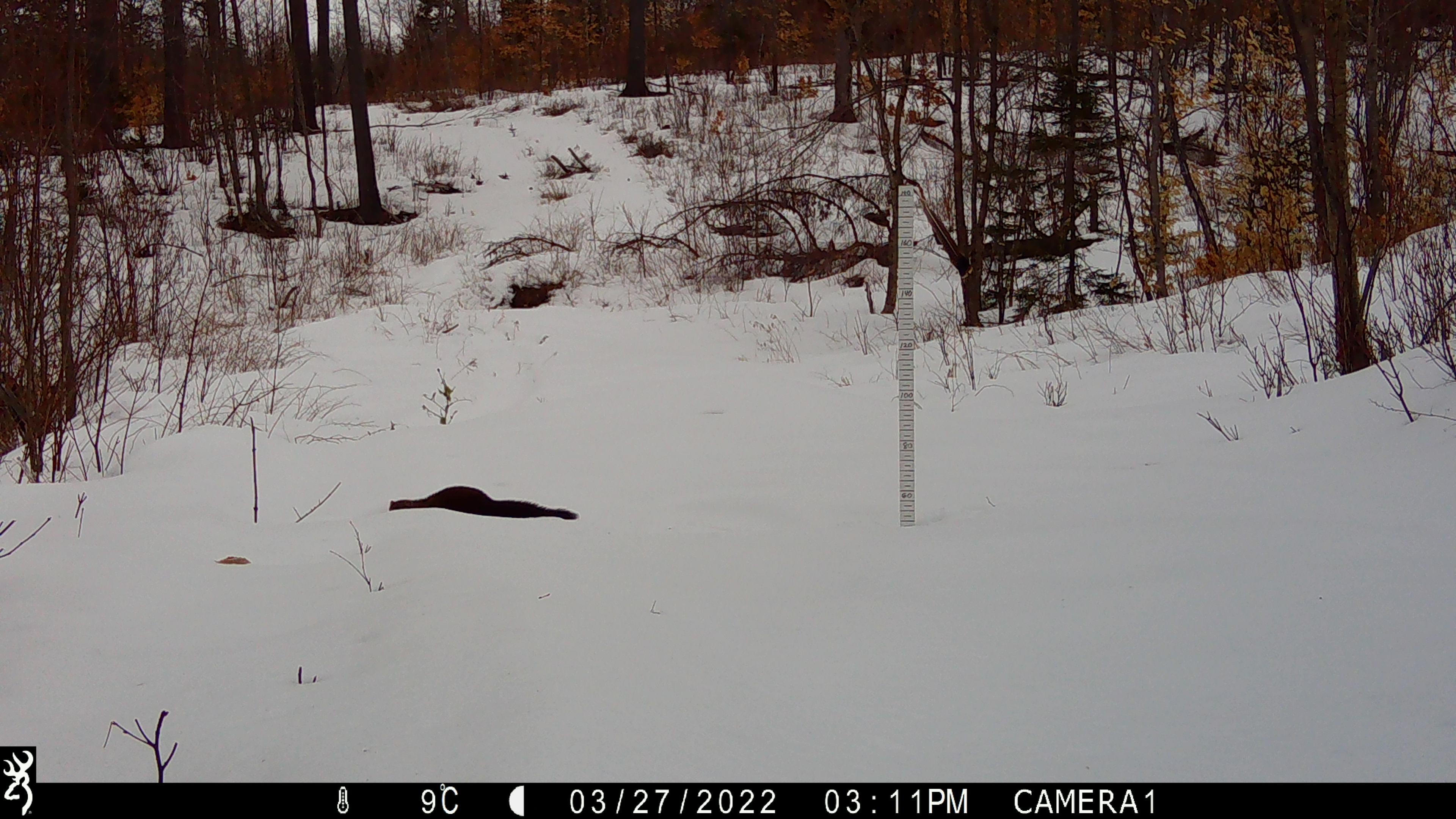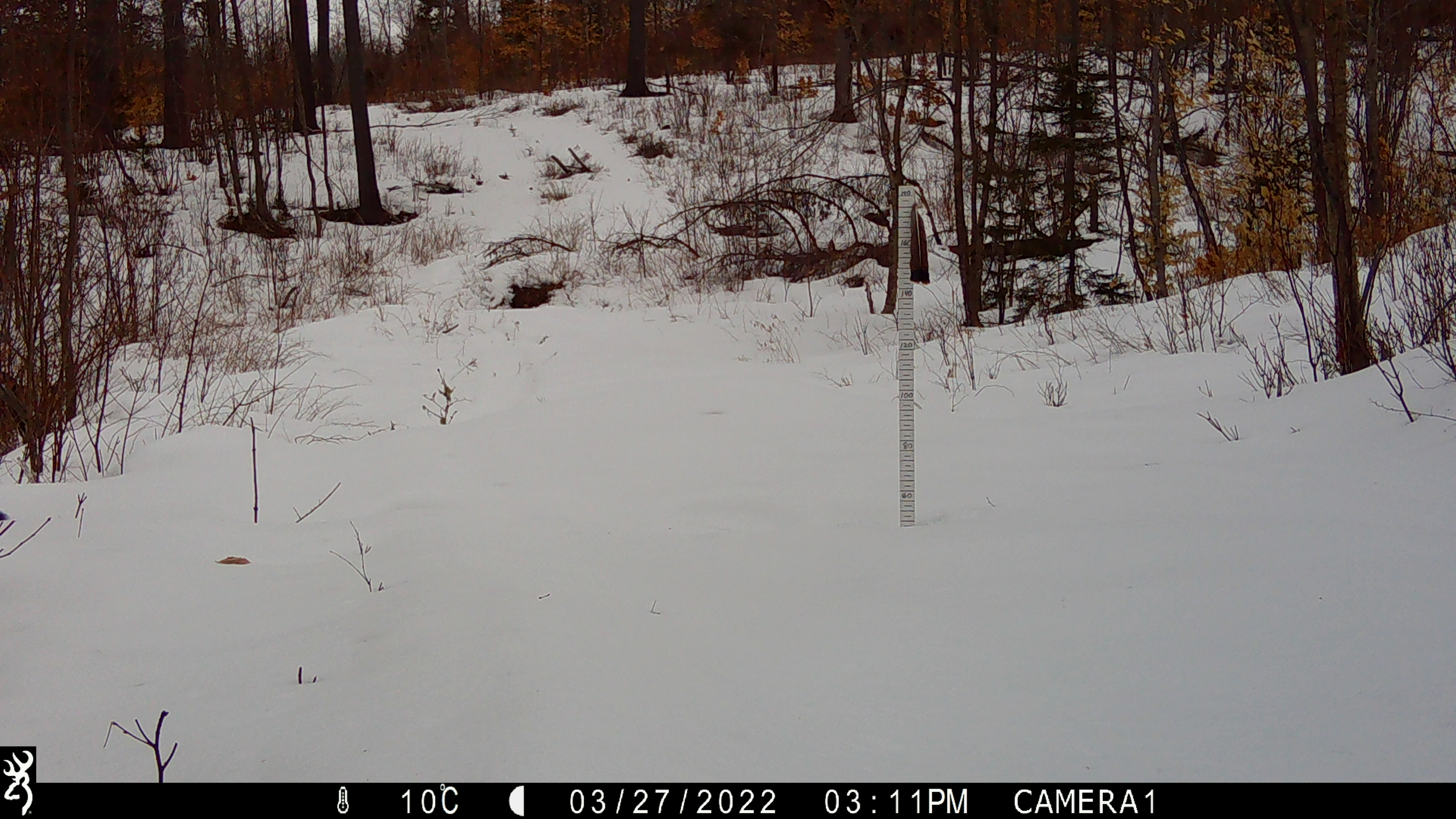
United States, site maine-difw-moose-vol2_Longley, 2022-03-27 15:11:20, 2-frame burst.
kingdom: Animalia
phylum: Chordata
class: Mammalia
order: Carnivora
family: Mustelidae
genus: Pekania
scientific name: Pekania pennanti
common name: fisher